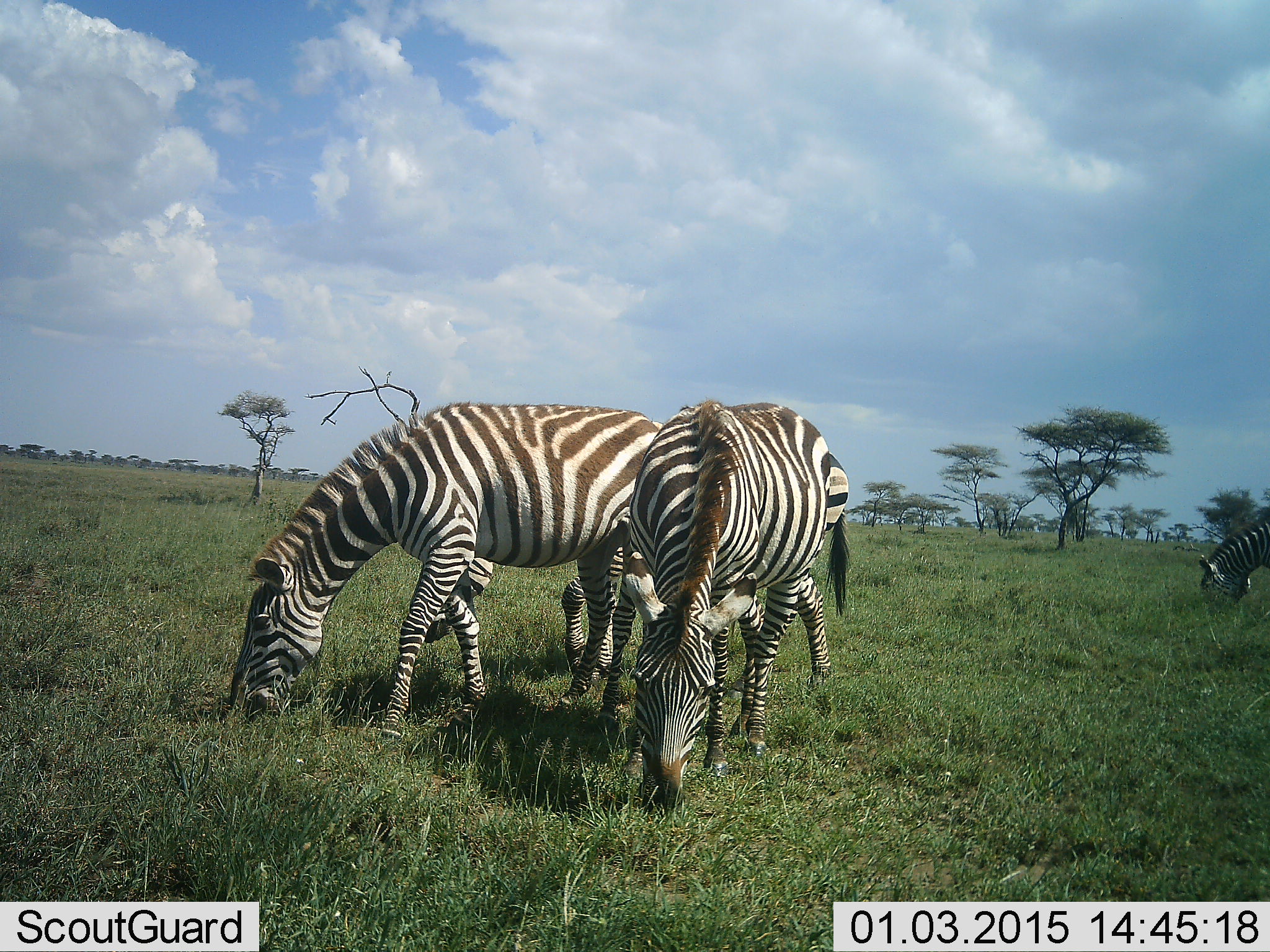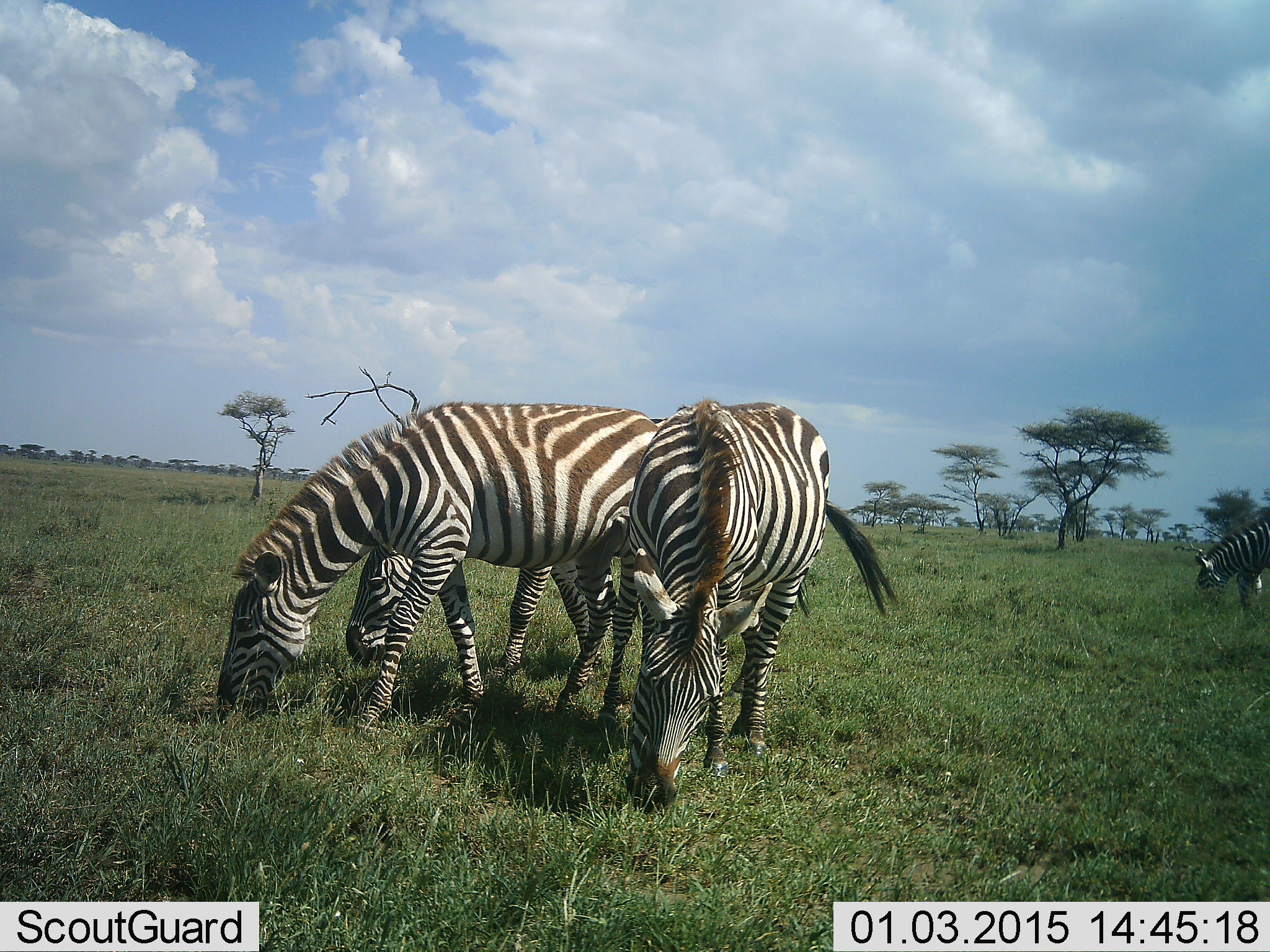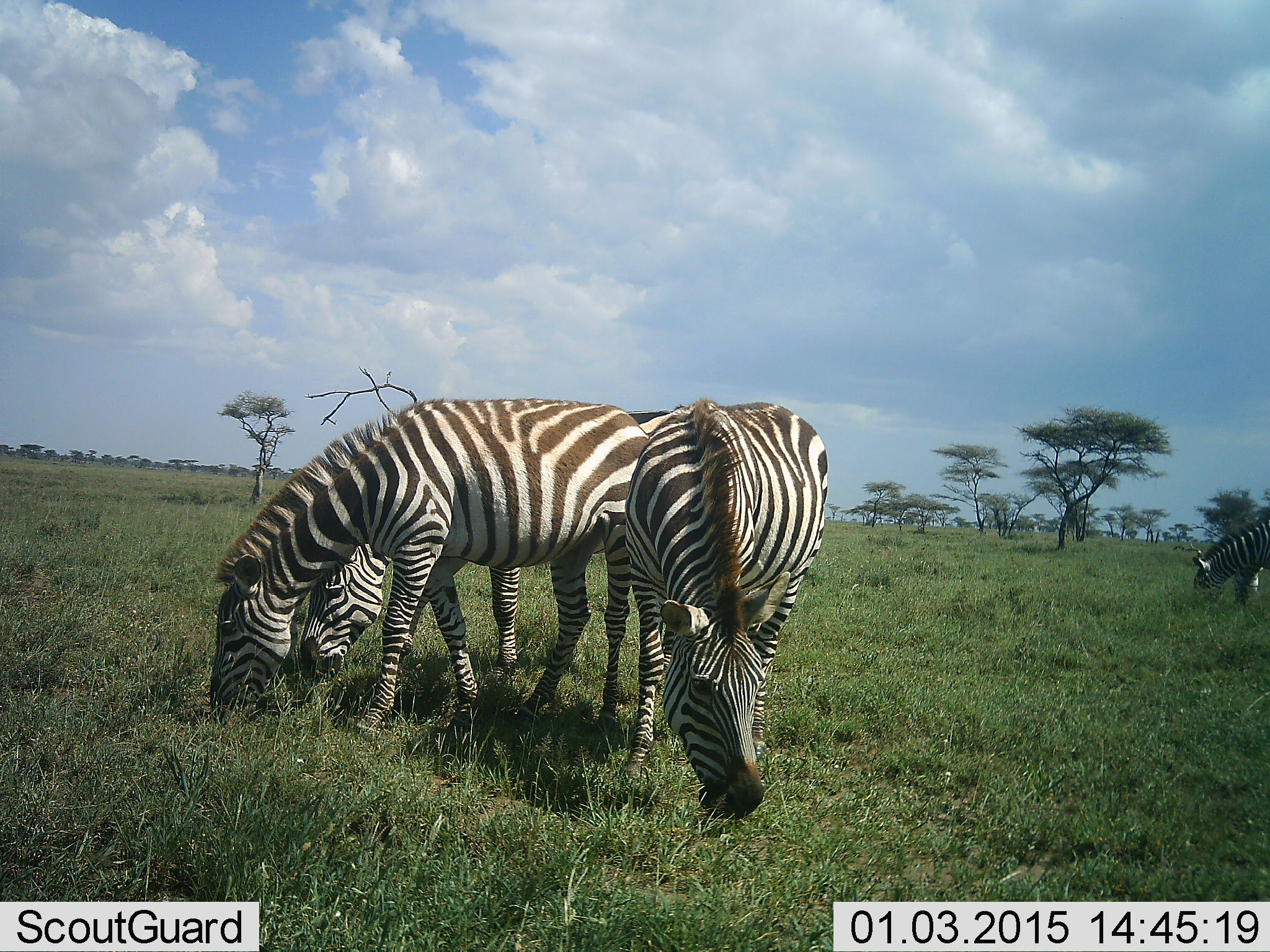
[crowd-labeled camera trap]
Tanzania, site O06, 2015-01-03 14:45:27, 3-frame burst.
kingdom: Animalia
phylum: Chordata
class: Mammalia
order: Perissodactyla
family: Equidae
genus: Equus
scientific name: Equus quagga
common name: plains zebra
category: zebra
Zebra (plains zebra) (Equus quagga), count 4. Behavior (volunteer vote fractions): standing 20%, resting 0%, moving 20%, interacting 0%. Young present (vote fraction): 0%. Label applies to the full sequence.